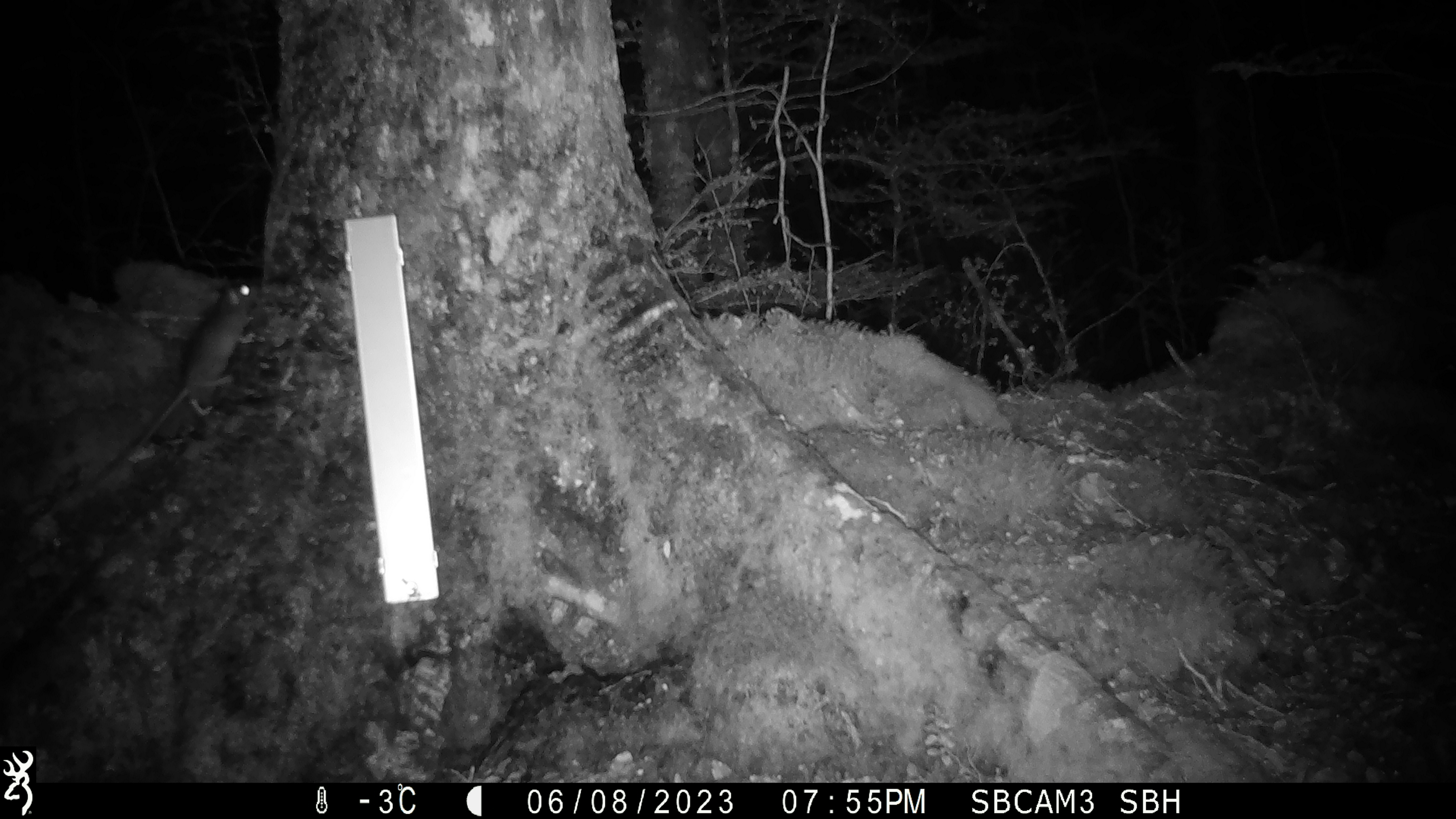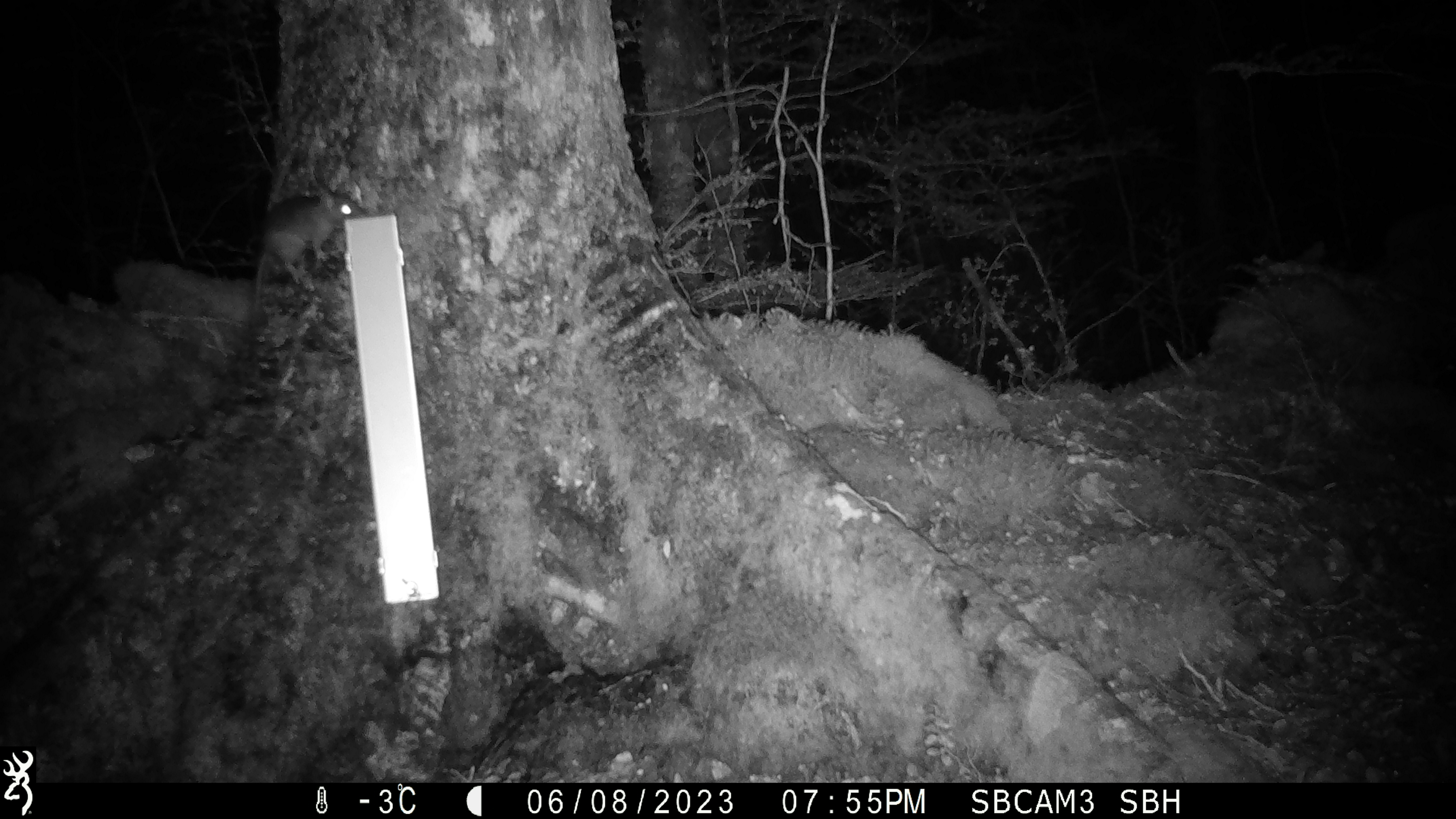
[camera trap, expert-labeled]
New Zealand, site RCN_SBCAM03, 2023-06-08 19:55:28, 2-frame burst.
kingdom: Animalia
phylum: Chordata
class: Mammalia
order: Rodentia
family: Muridae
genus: Rattus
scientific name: Rattus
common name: rat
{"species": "rat (Rattus)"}